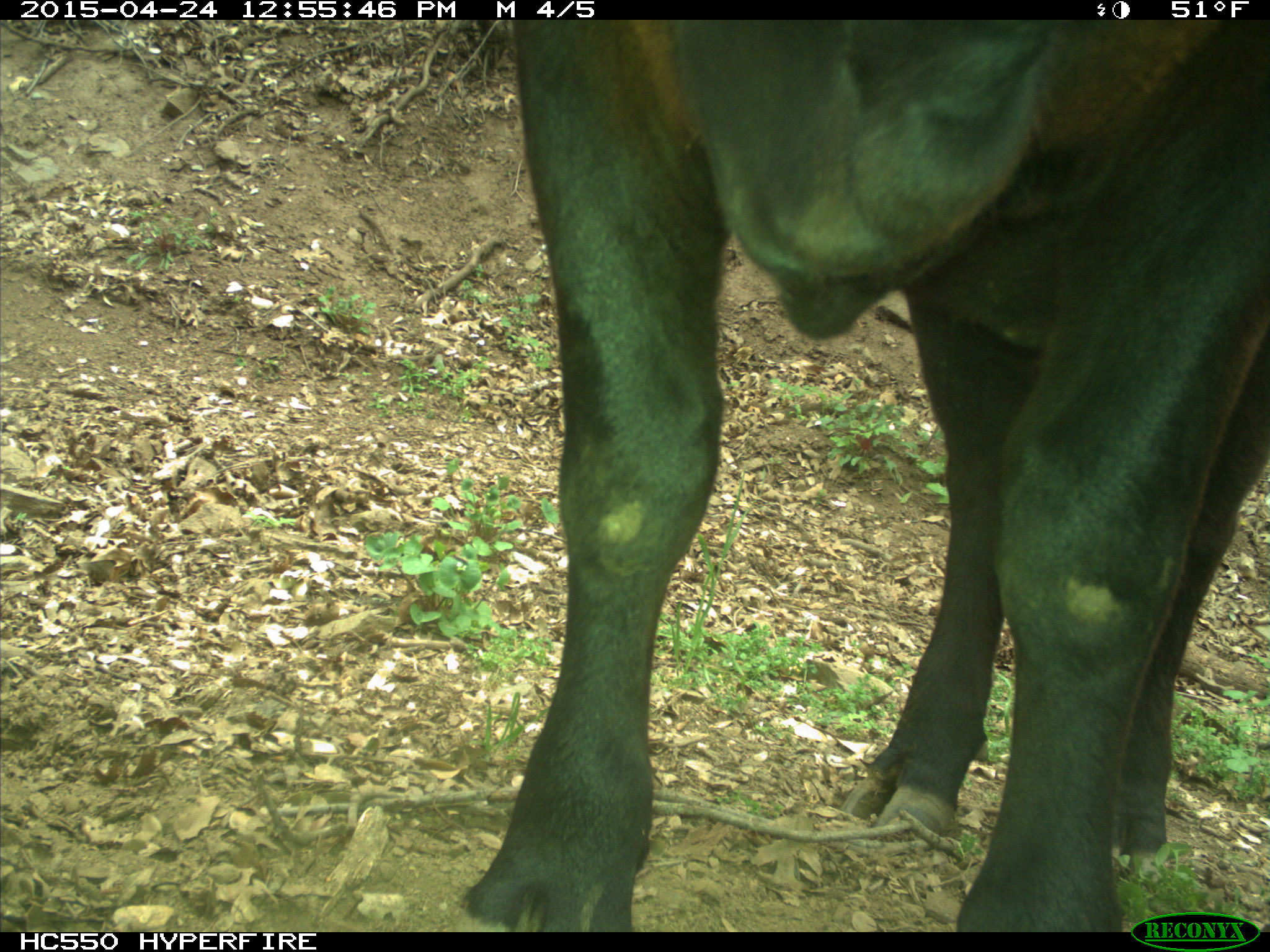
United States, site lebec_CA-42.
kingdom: Animalia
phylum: Chordata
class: Mammalia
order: Artiodactyla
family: Bovidae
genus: Bos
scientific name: Bos taurus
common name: domestic cow